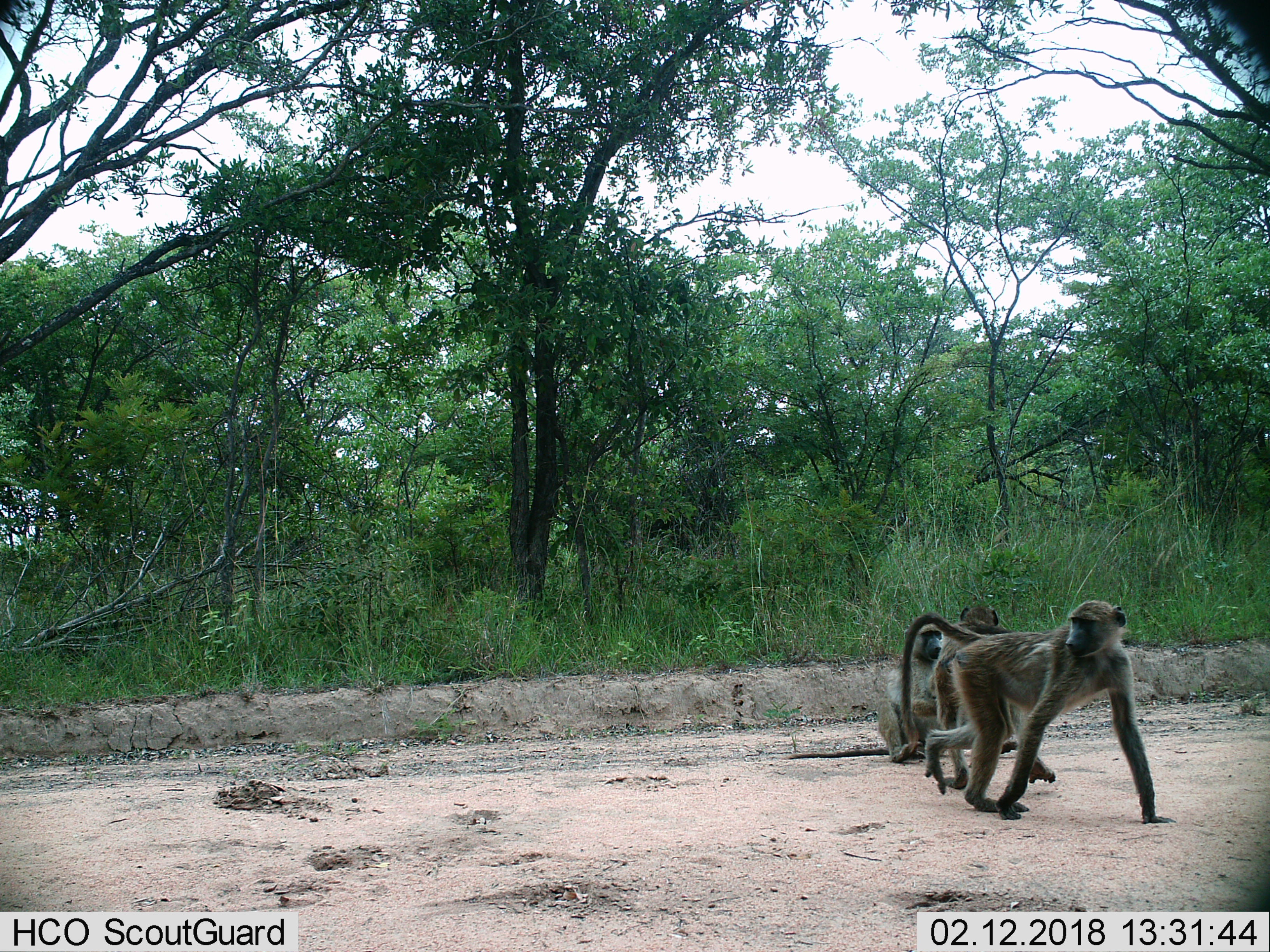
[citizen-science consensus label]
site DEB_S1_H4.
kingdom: Animalia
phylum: Chordata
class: Mammalia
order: Primates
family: Cercopithecidae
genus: Papio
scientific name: Papio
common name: baboon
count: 3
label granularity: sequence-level